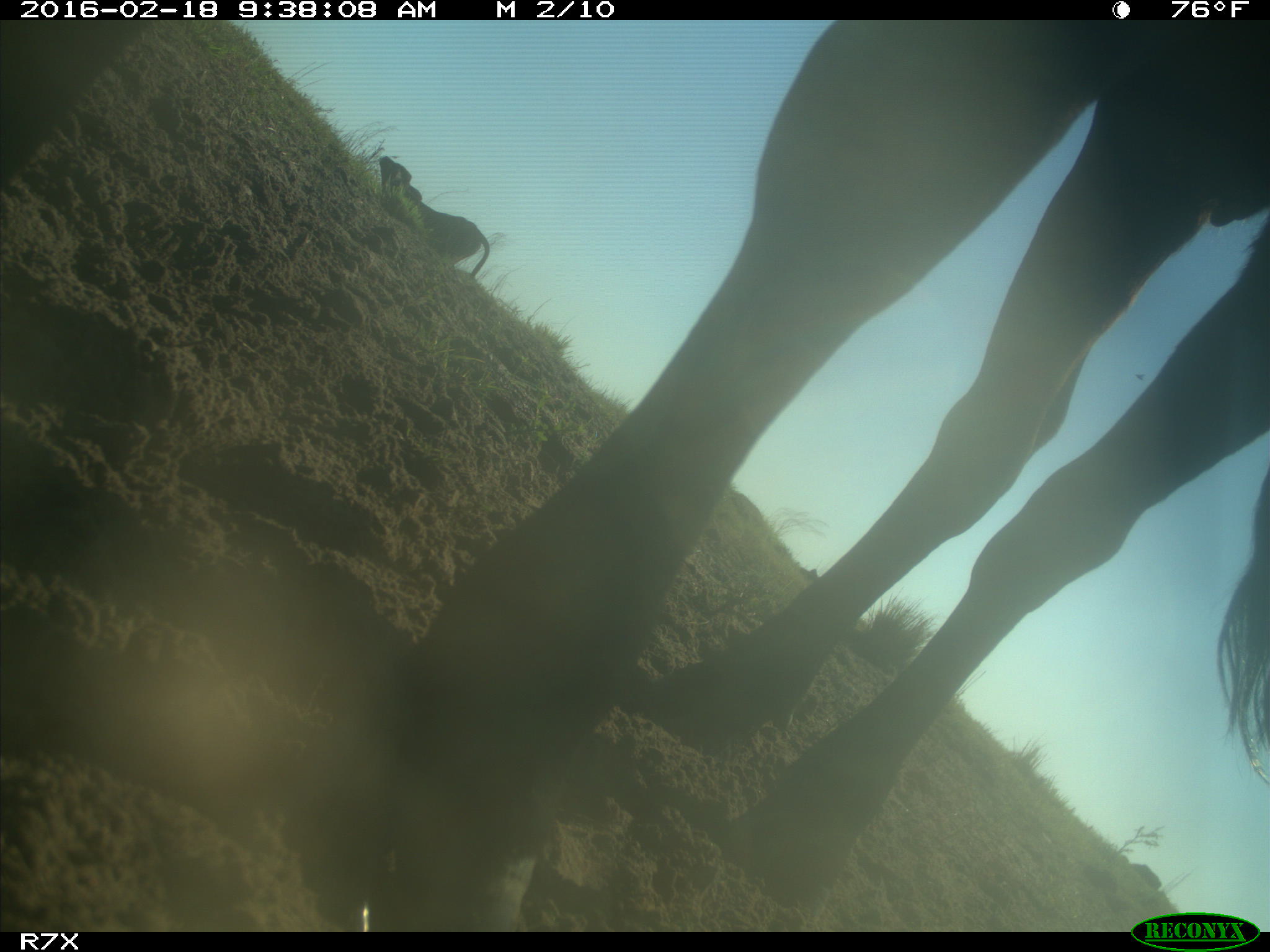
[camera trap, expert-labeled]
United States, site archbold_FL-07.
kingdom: Animalia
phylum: Chordata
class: Mammalia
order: Artiodactyla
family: Bovidae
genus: Bos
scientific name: Bos taurus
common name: domestic cow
Bos taurus (domestic cow).